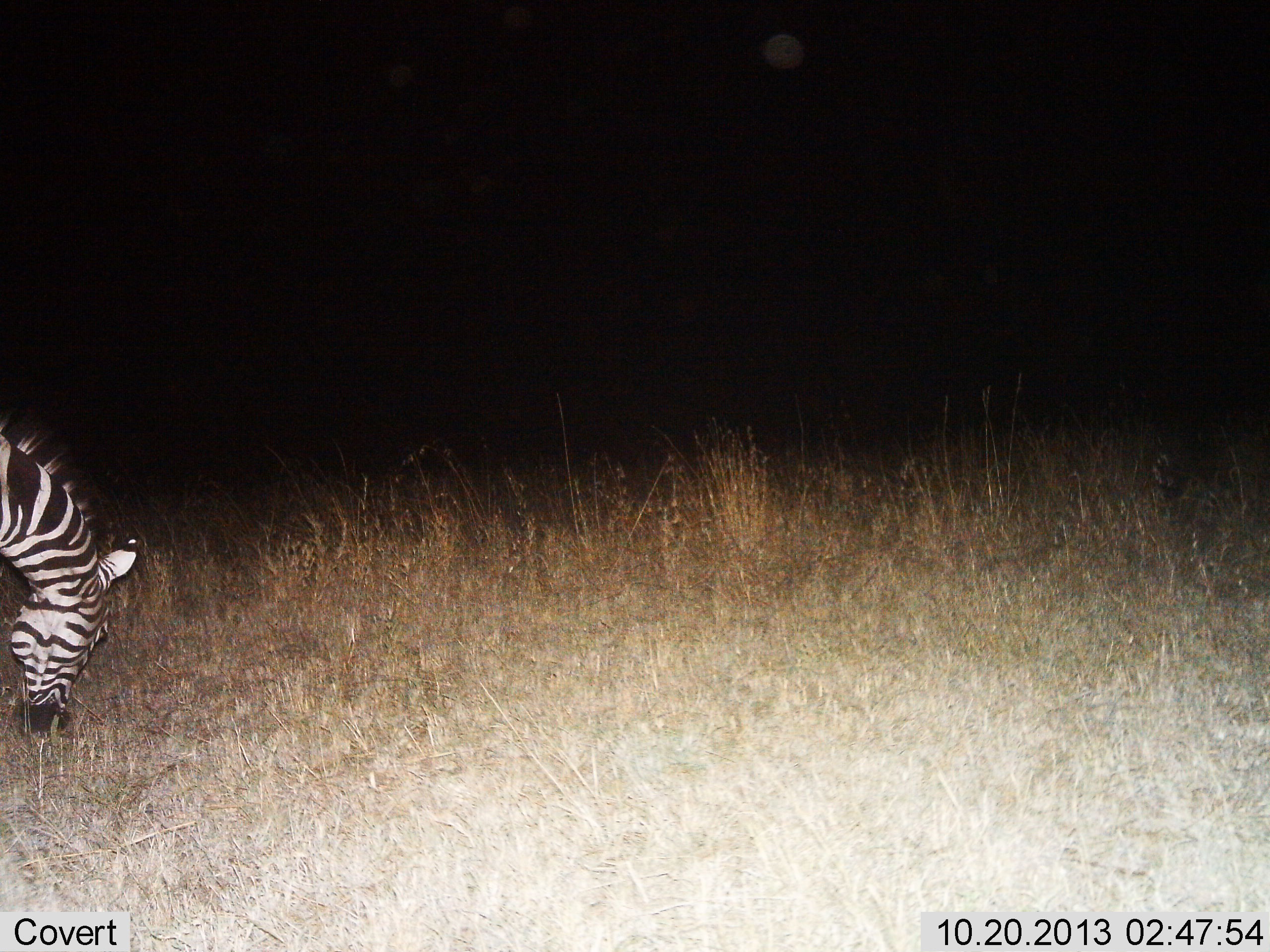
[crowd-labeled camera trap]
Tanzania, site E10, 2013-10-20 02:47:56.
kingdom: Animalia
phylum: Chordata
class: Mammalia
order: Perissodactyla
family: Equidae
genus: Equus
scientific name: Equus quagga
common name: plains zebra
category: zebra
Zebra (plains zebra) (Equus quagga), count 1. Behavior (volunteer vote fractions): standing 10%, resting 0%, moving 0%, interacting 0%. Young present (vote fraction): 0%. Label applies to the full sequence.